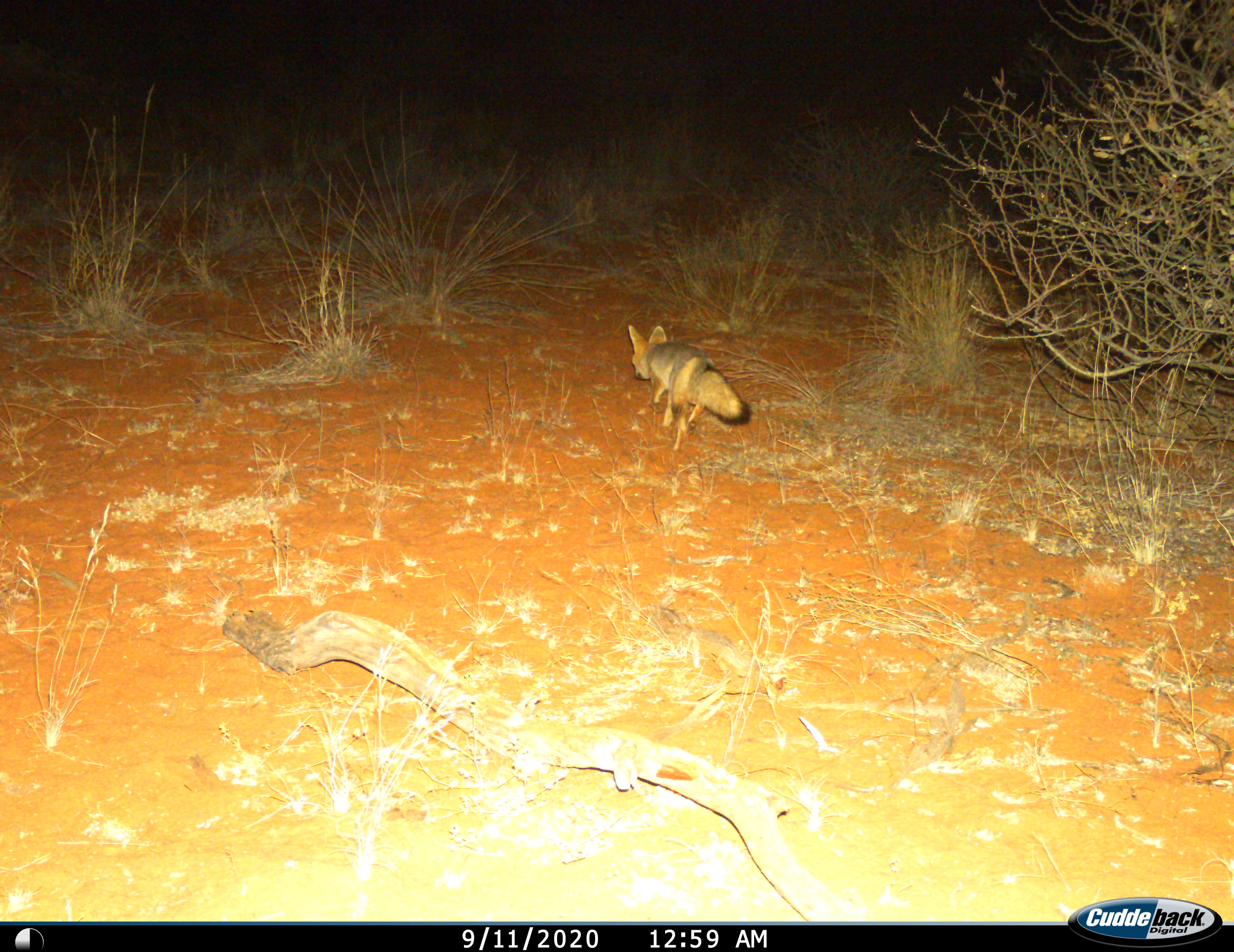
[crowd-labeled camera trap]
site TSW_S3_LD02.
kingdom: Animalia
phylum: Chordata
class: Mammalia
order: Carnivora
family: Canidae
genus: Vulpes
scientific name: Vulpes chama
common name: cape fox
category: foxcape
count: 1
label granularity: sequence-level